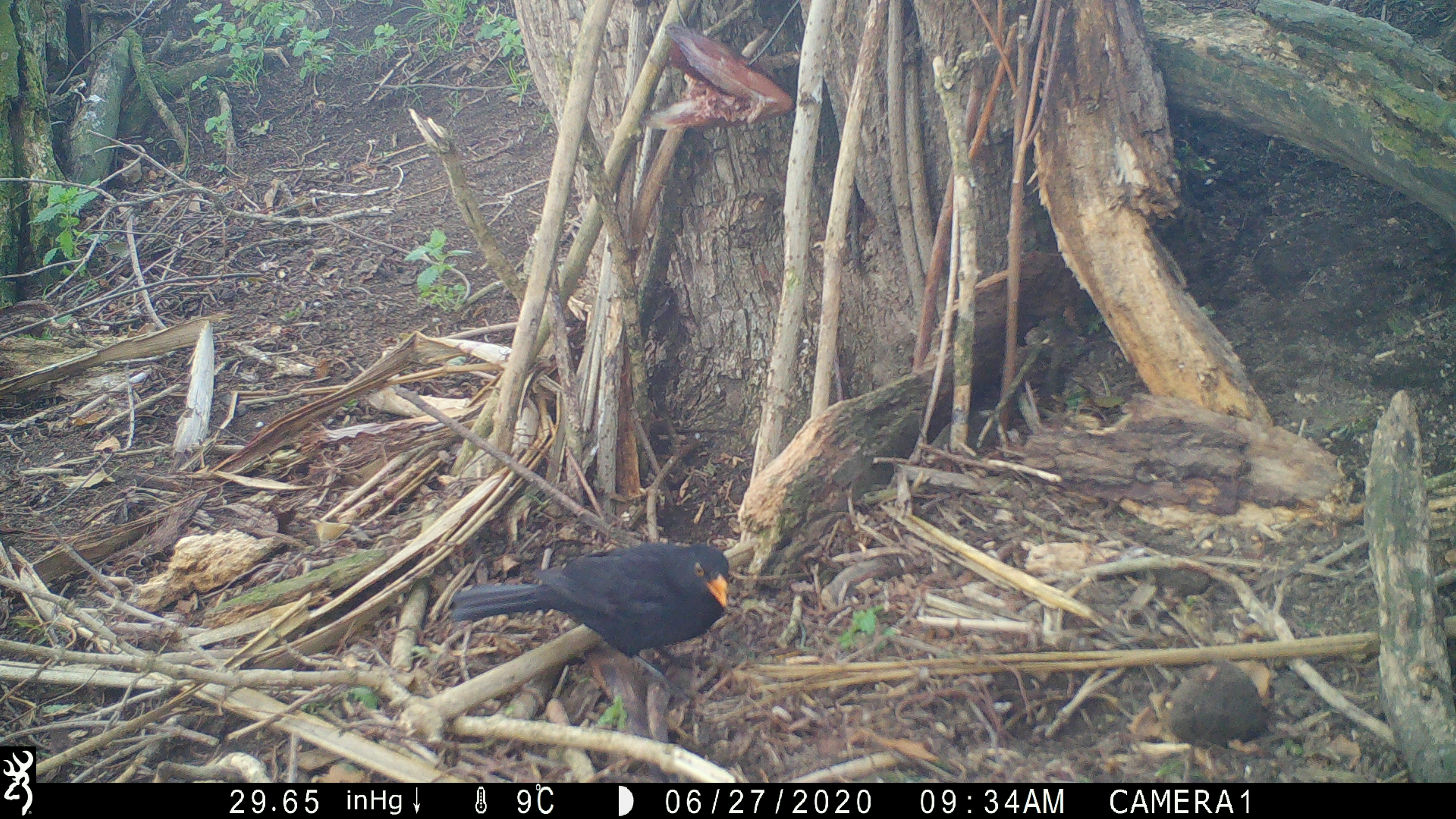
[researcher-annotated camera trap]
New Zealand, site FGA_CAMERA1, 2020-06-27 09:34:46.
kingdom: Animalia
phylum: Chordata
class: Aves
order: Passeriformes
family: Turdidae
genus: Turdus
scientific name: Turdus merula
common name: eurasian blackbird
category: blackbird